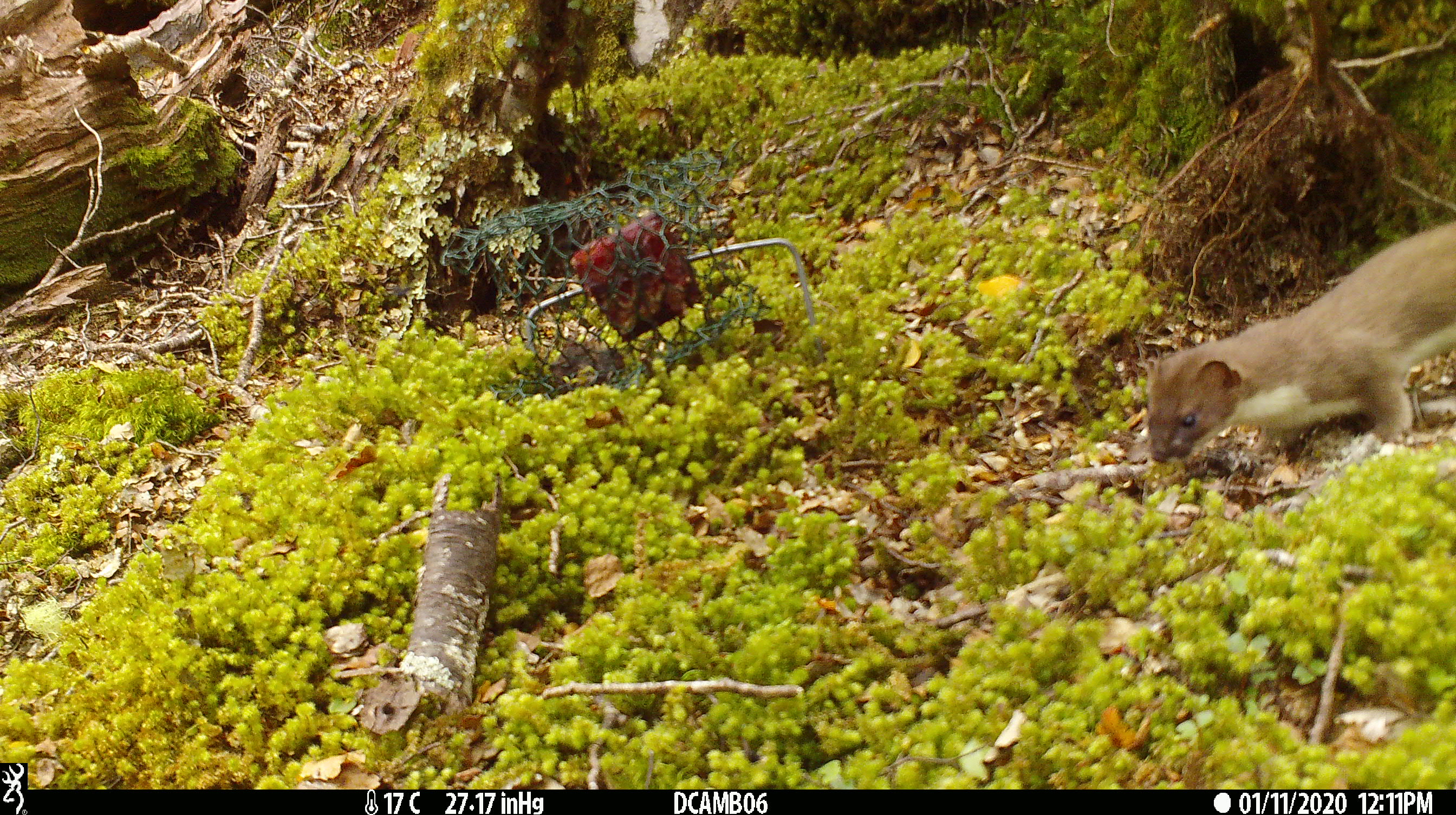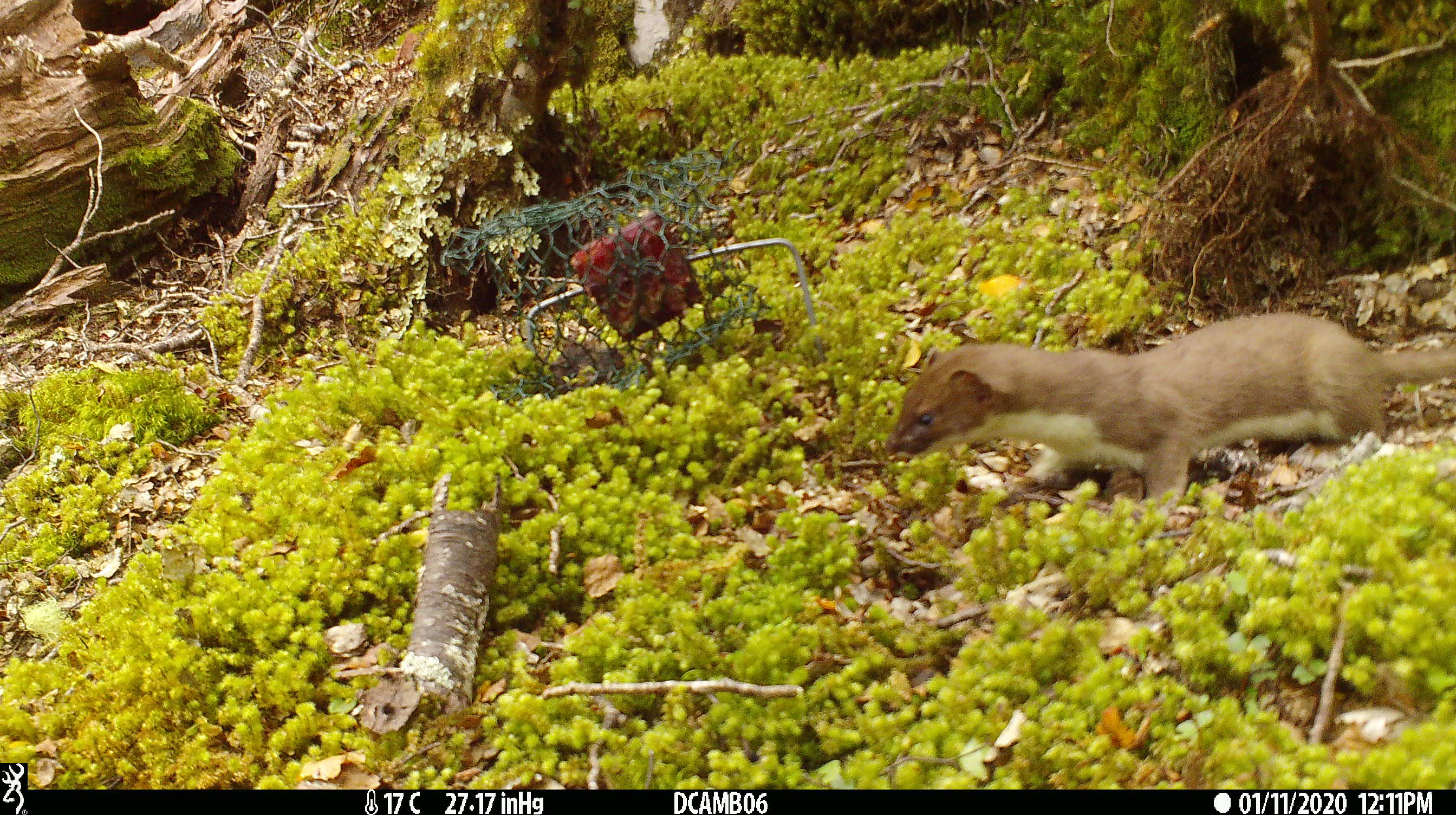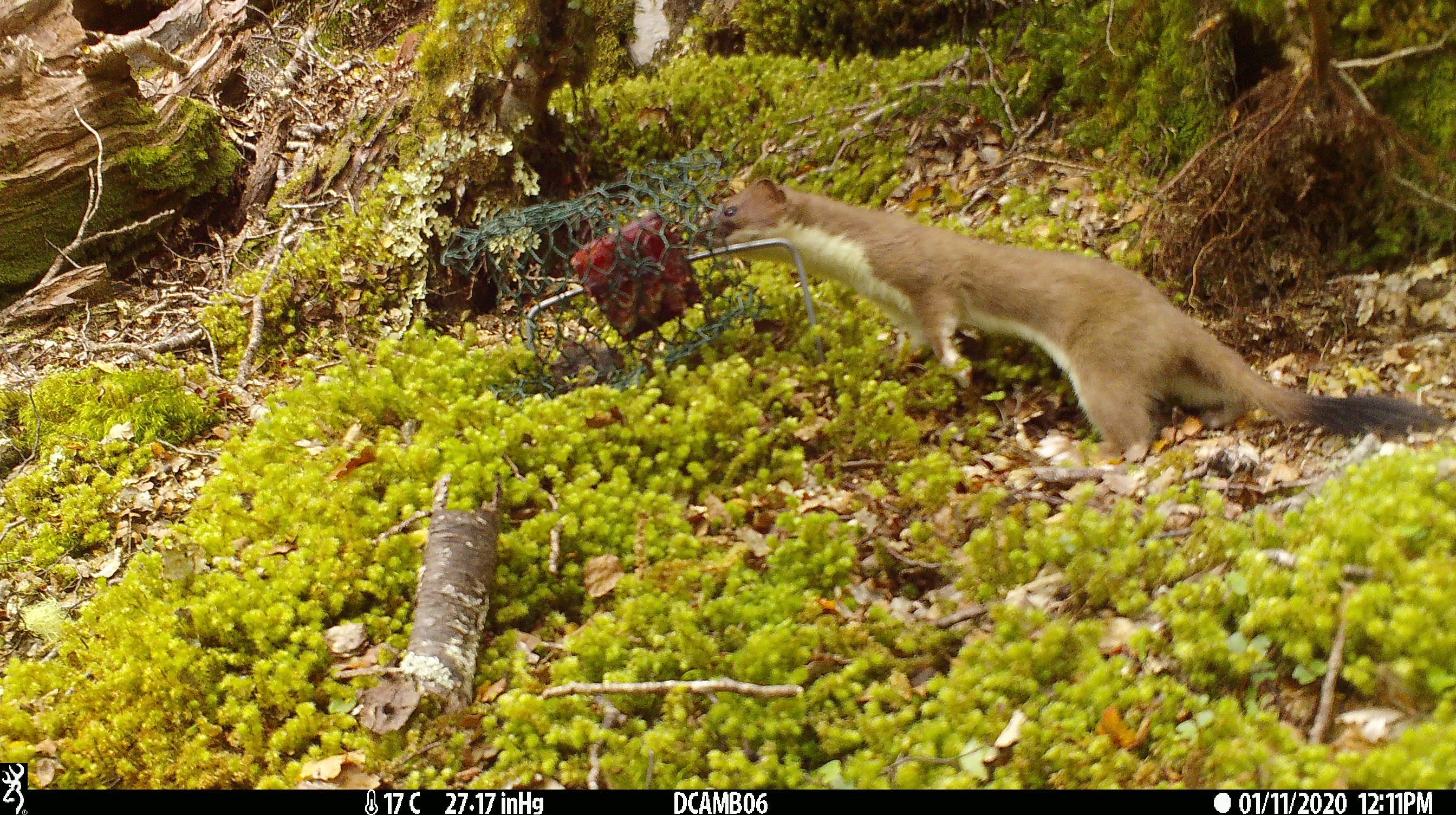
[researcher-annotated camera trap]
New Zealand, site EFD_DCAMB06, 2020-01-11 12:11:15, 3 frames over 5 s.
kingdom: Animalia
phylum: Chordata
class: Mammalia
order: Carnivora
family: Mustelidae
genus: Mustela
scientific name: Mustela erminea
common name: stoat